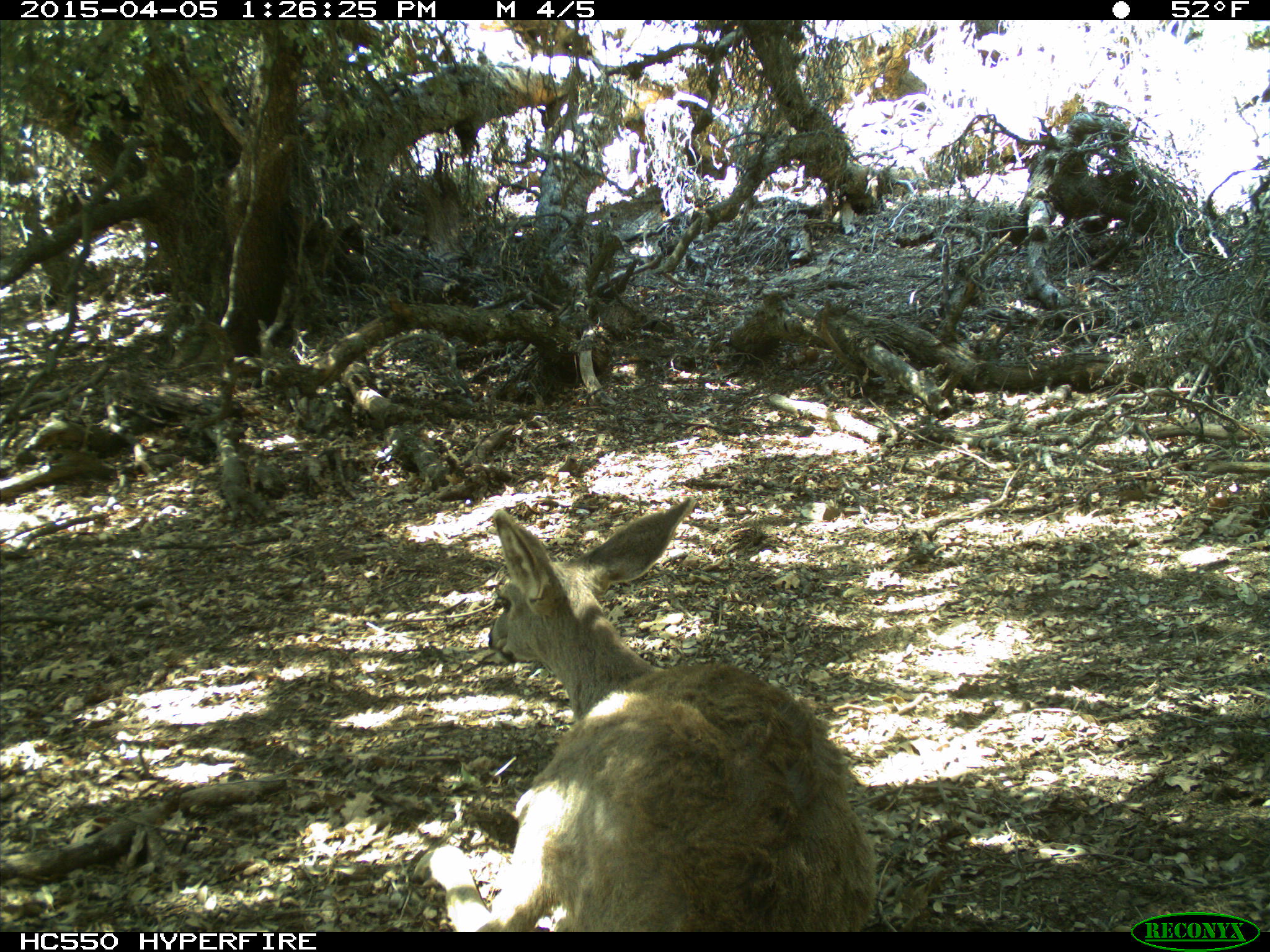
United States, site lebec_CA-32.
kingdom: Animalia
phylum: Chordata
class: Mammalia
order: Artiodactyla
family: Cervidae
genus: Odocoileus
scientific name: Odocoileus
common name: deer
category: unidentified deer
Unidentified deer (deer) (Odocoileus).